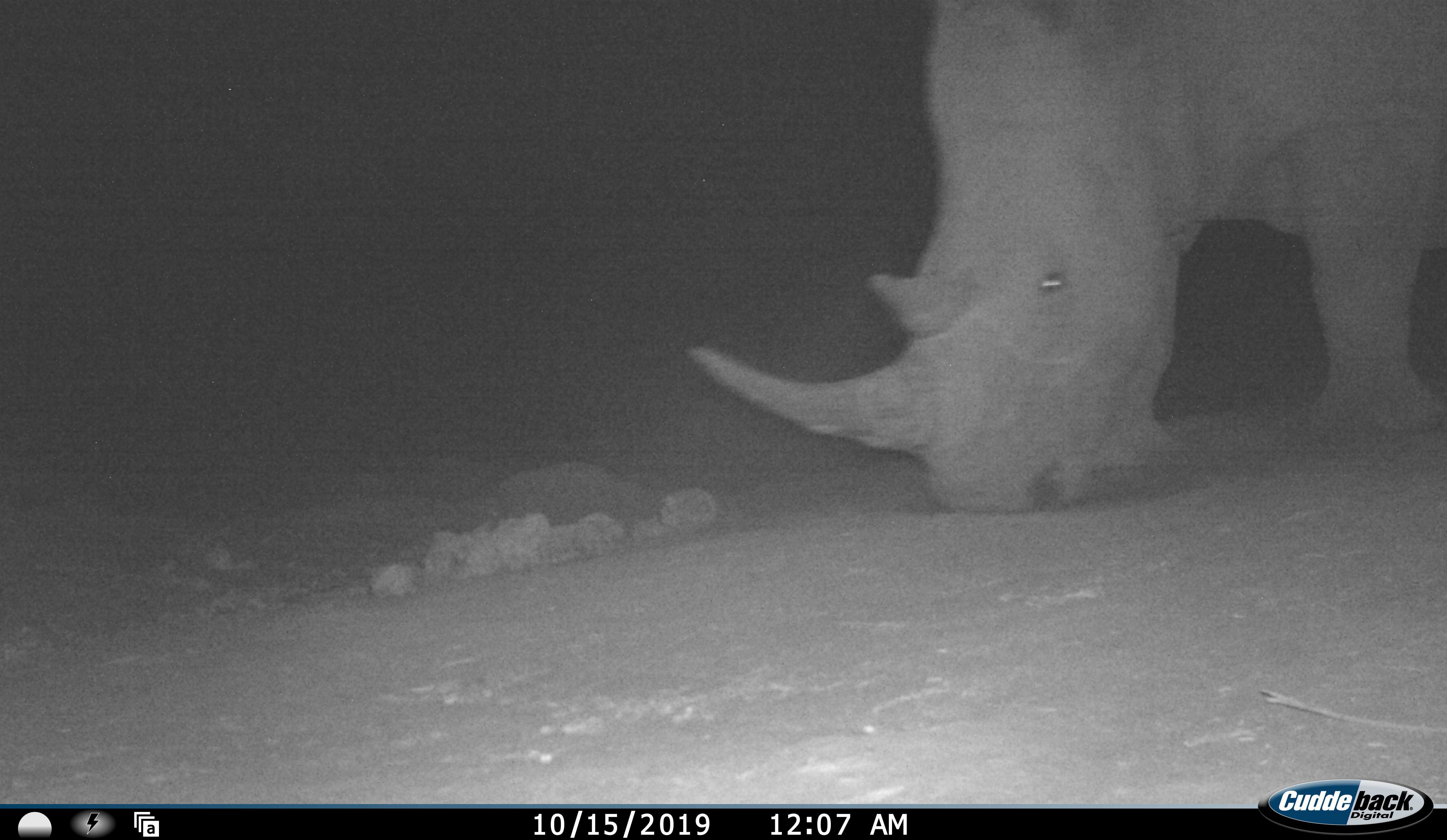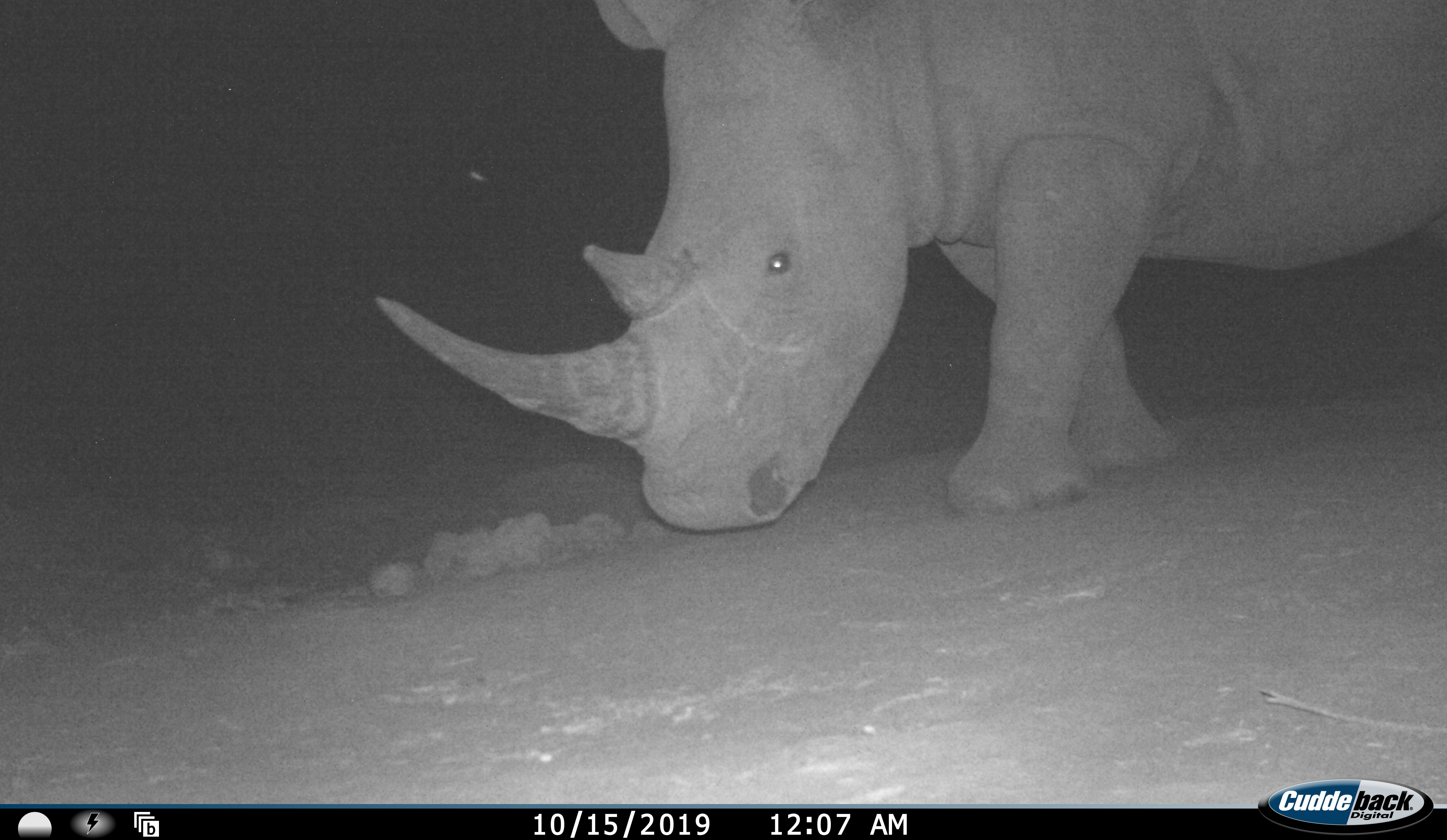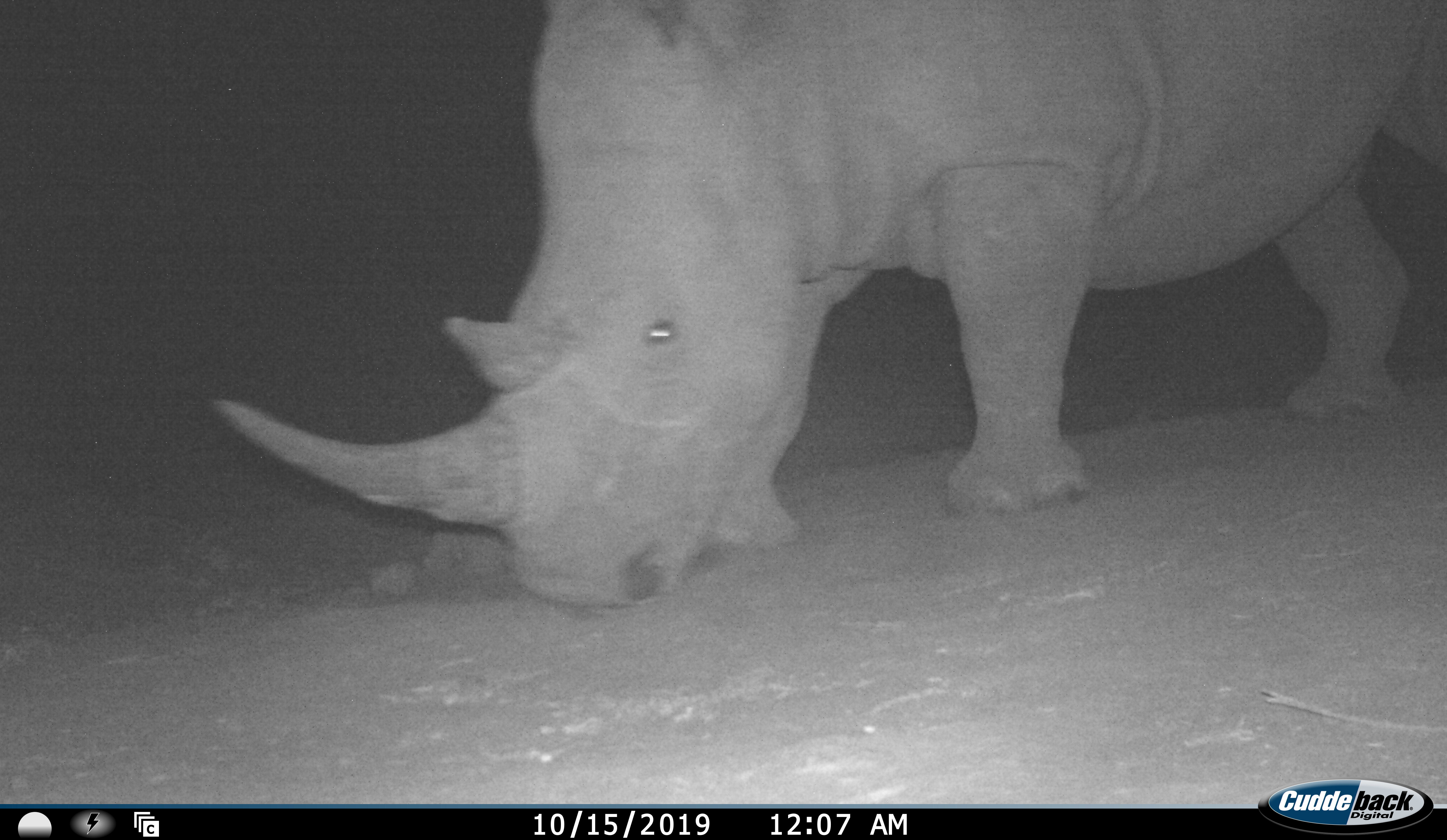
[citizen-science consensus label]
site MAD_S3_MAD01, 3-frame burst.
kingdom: Animalia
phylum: Chordata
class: Mammalia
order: Perissodactyla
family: Rhinocerotidae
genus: Ceratotherium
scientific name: Ceratotherium simum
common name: white rhinoceros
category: rhinoceroswhite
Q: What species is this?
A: Rhinoceroswhite (white rhinoceros) (Ceratotherium simum).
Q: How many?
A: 1.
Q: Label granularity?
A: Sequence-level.